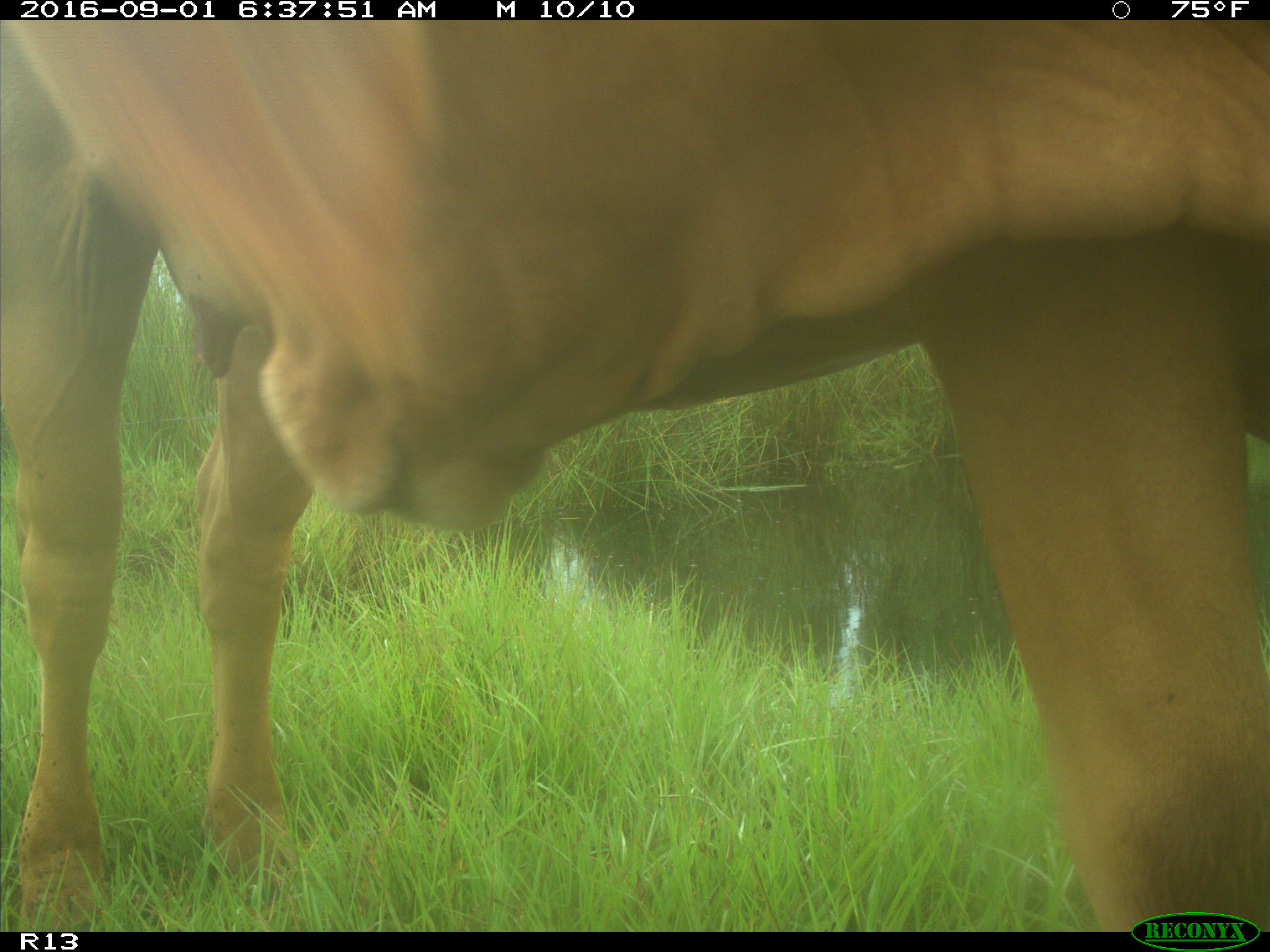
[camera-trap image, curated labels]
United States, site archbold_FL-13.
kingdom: Animalia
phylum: Chordata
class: Mammalia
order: Artiodactyla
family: Bovidae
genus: Bos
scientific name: Bos taurus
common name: domestic cow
Bos taurus (domestic cow).